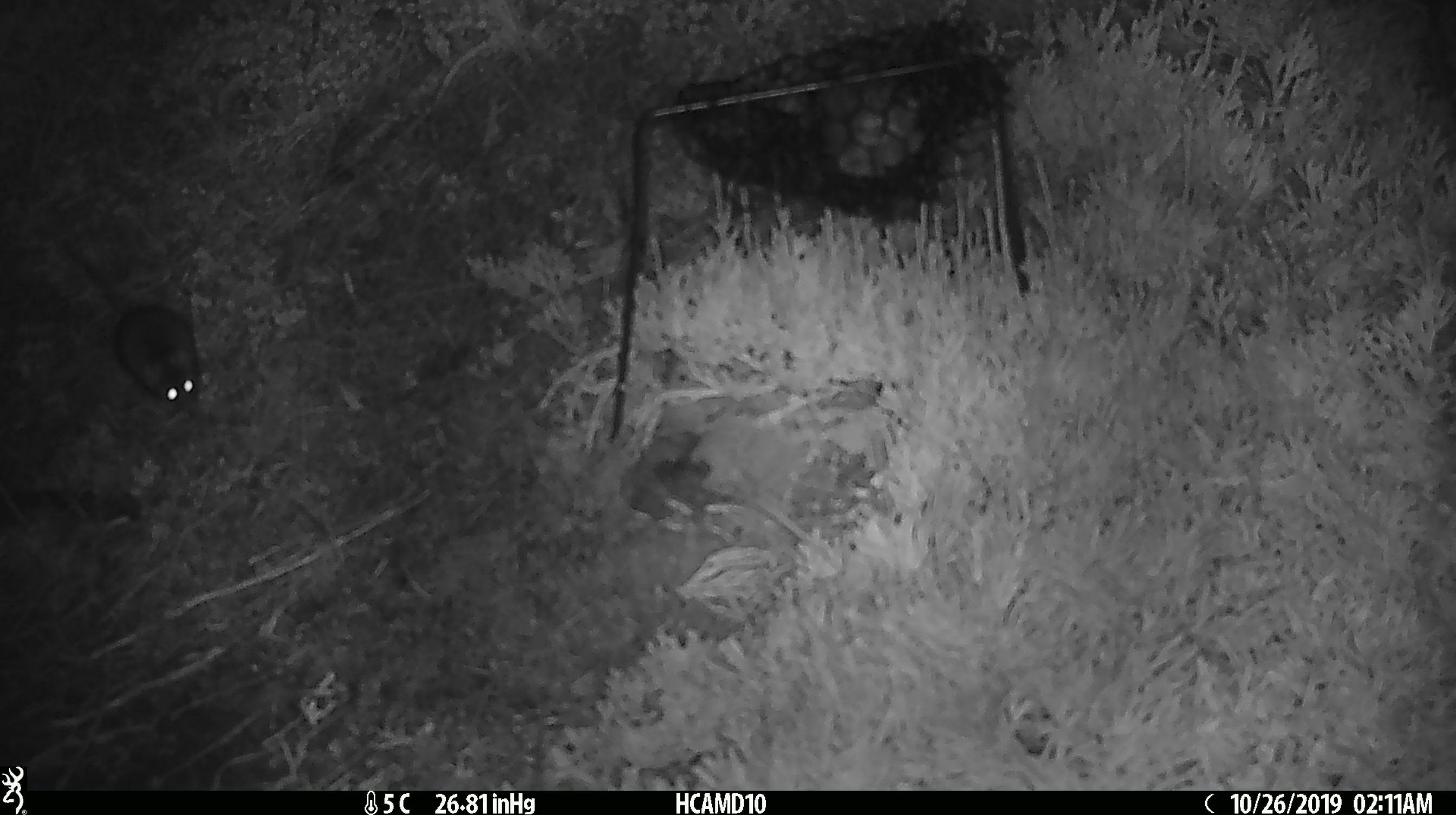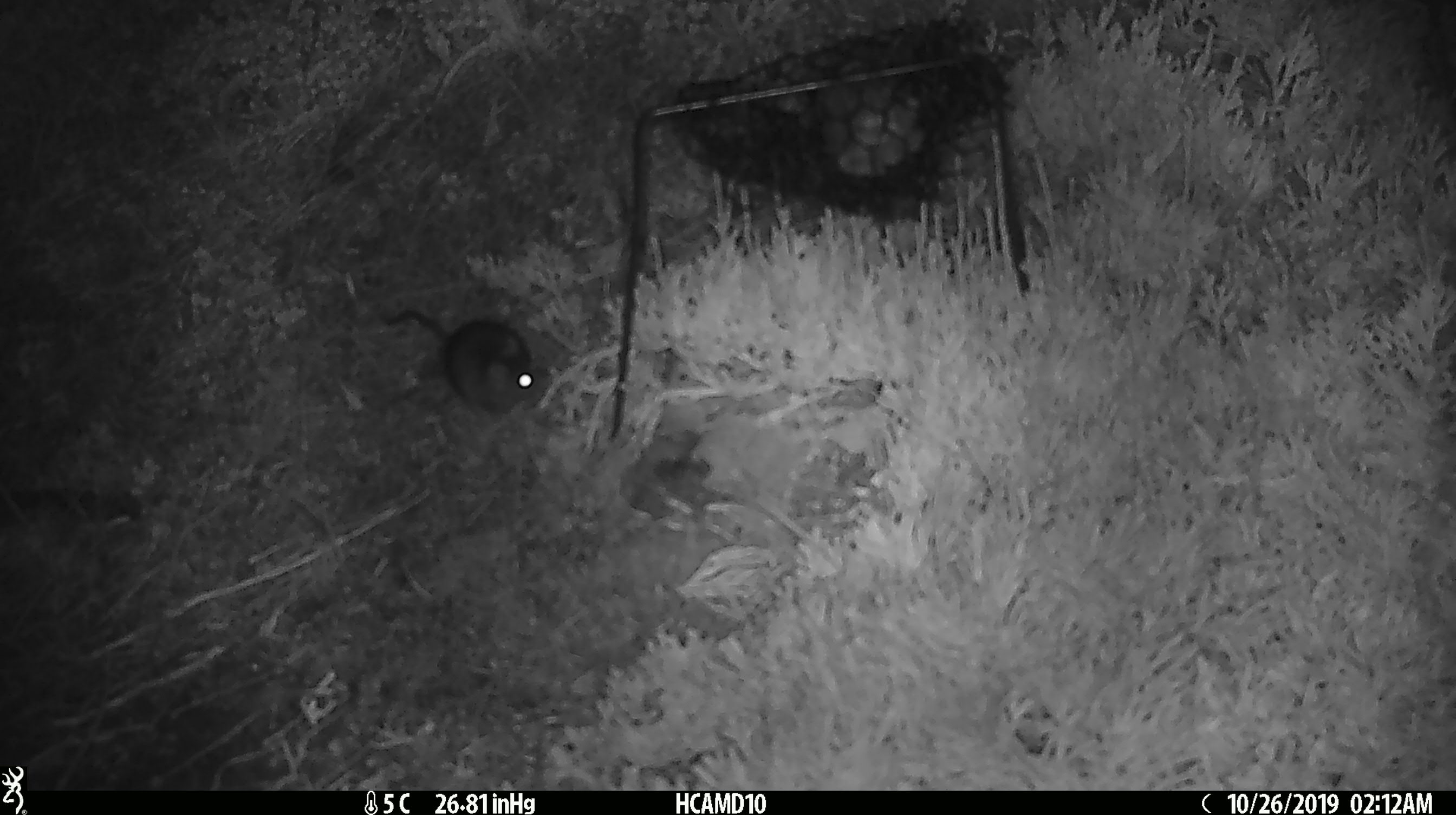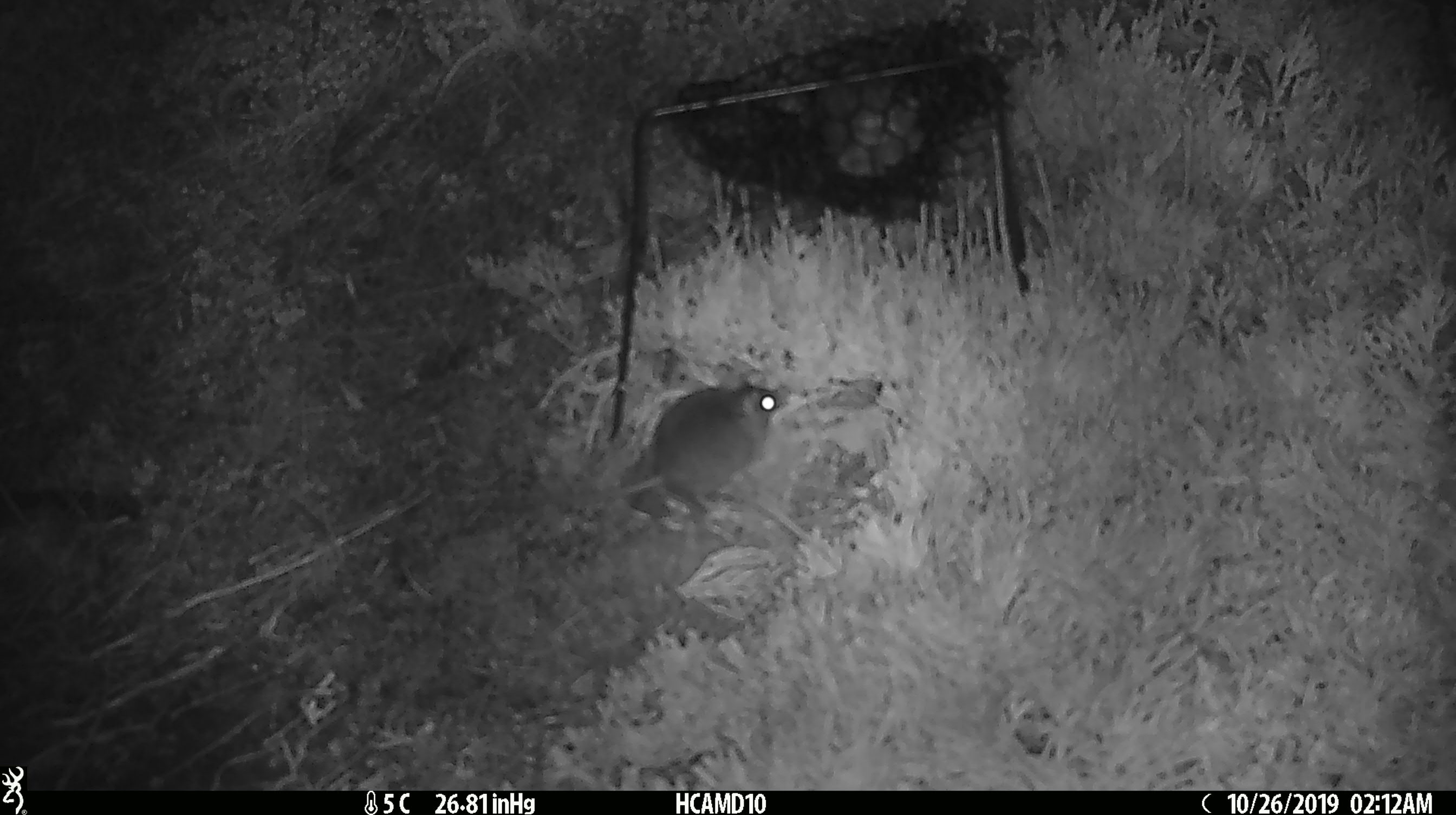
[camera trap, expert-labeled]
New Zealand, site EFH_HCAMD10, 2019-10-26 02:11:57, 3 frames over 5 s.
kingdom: Animalia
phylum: Chordata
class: Mammalia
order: Rodentia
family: Muridae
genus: Mus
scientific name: Mus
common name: mouse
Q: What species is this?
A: Mouse (Mus).